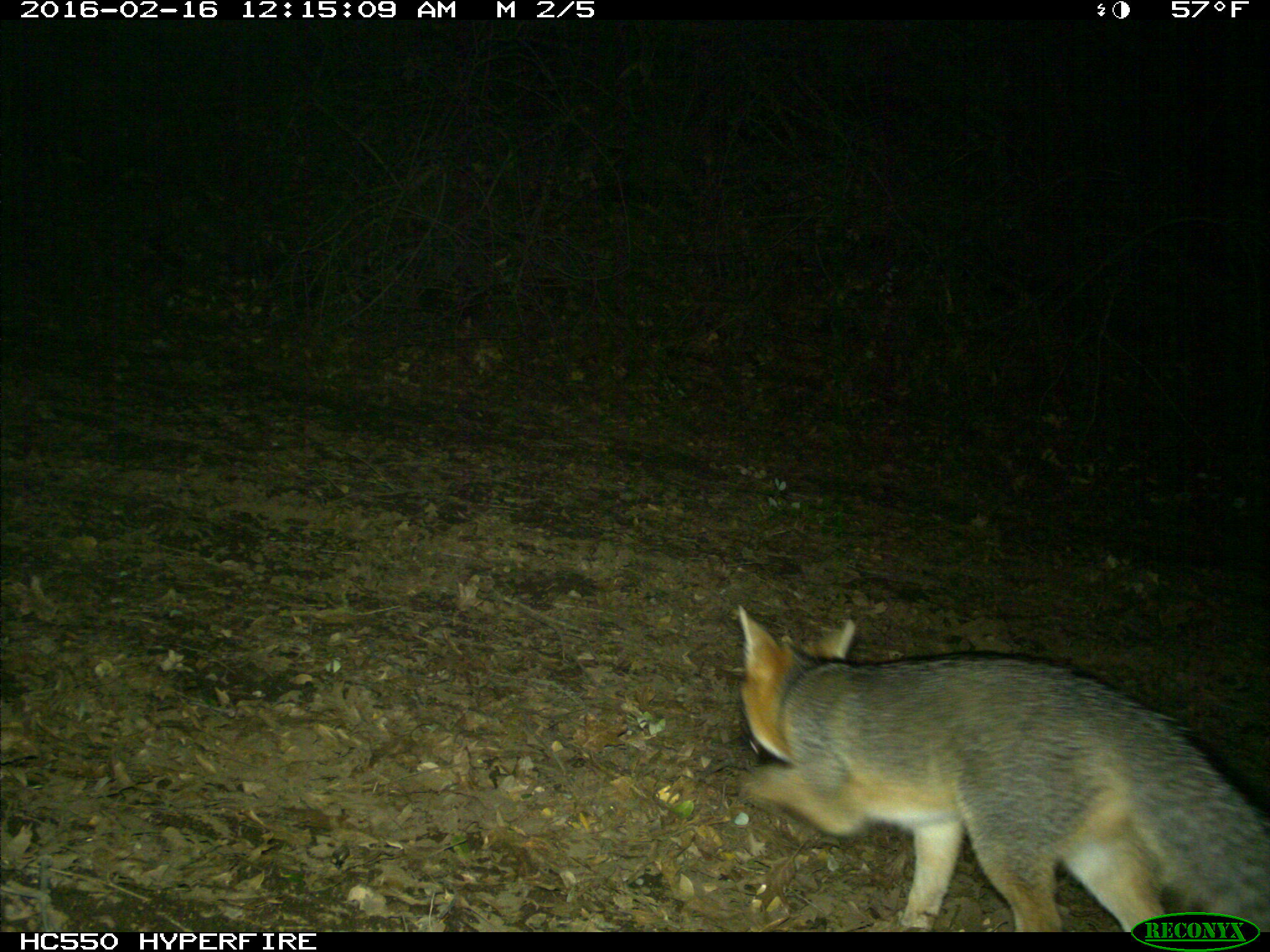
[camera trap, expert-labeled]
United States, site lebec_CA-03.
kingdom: Animalia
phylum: Chordata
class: Mammalia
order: Carnivora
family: Canidae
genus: Urocyon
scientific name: Urocyon cinereoargenteus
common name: gray fox